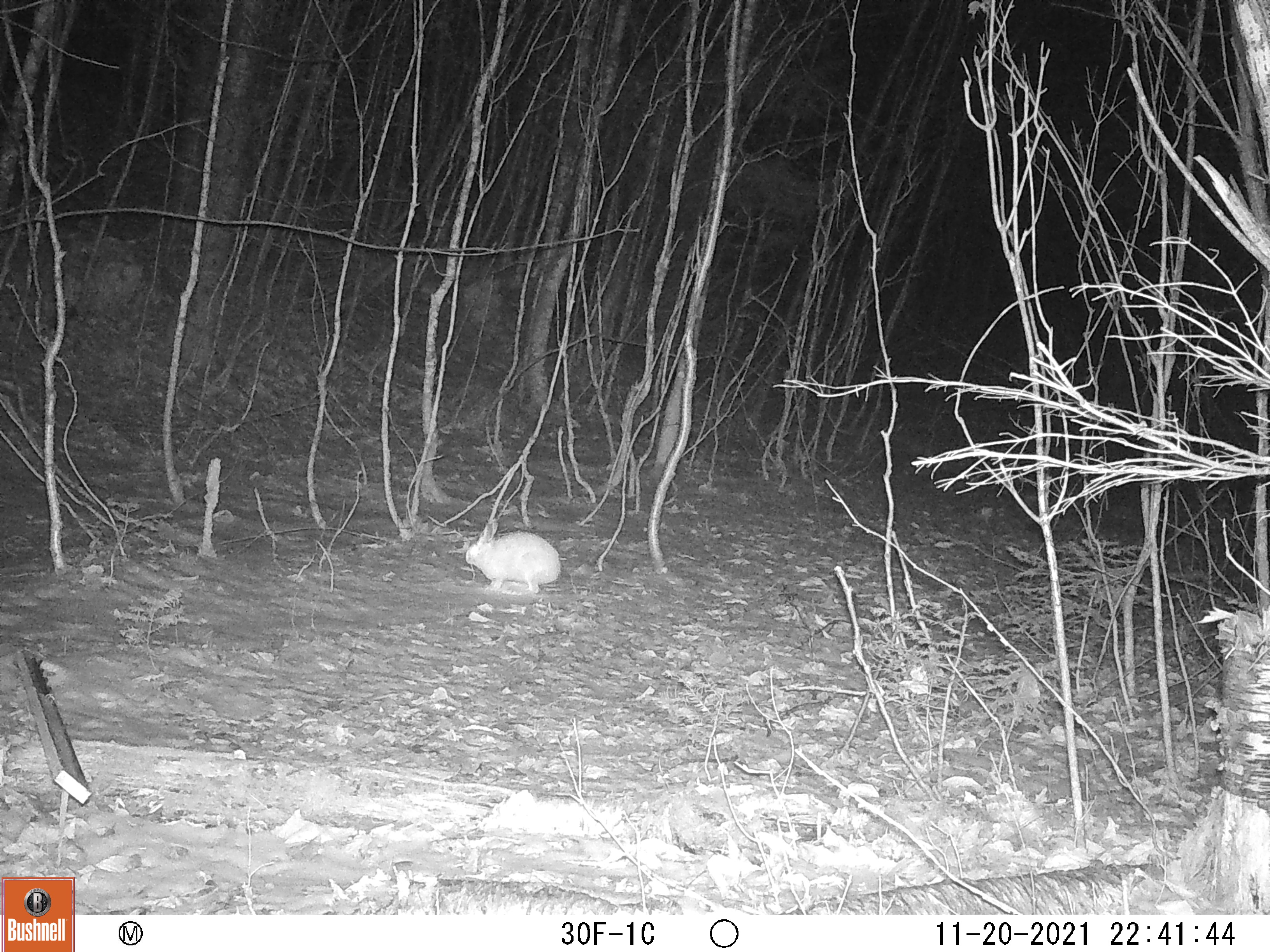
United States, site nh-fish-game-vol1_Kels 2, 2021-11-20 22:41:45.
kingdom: Animalia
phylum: Chordata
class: Mammalia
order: Lagomorpha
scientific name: Lagomorpha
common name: rabbit or hare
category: rabbit or hare sp.